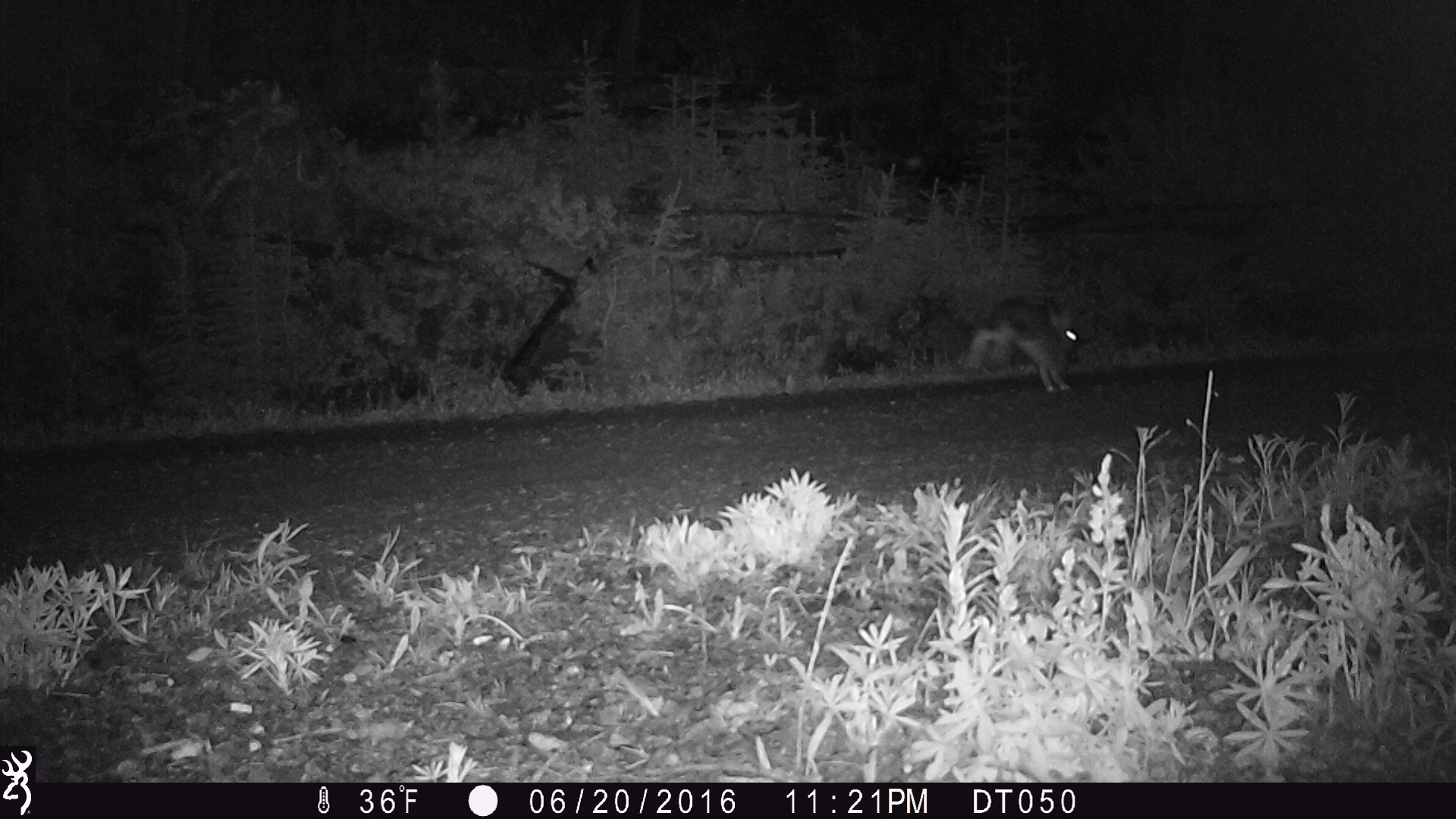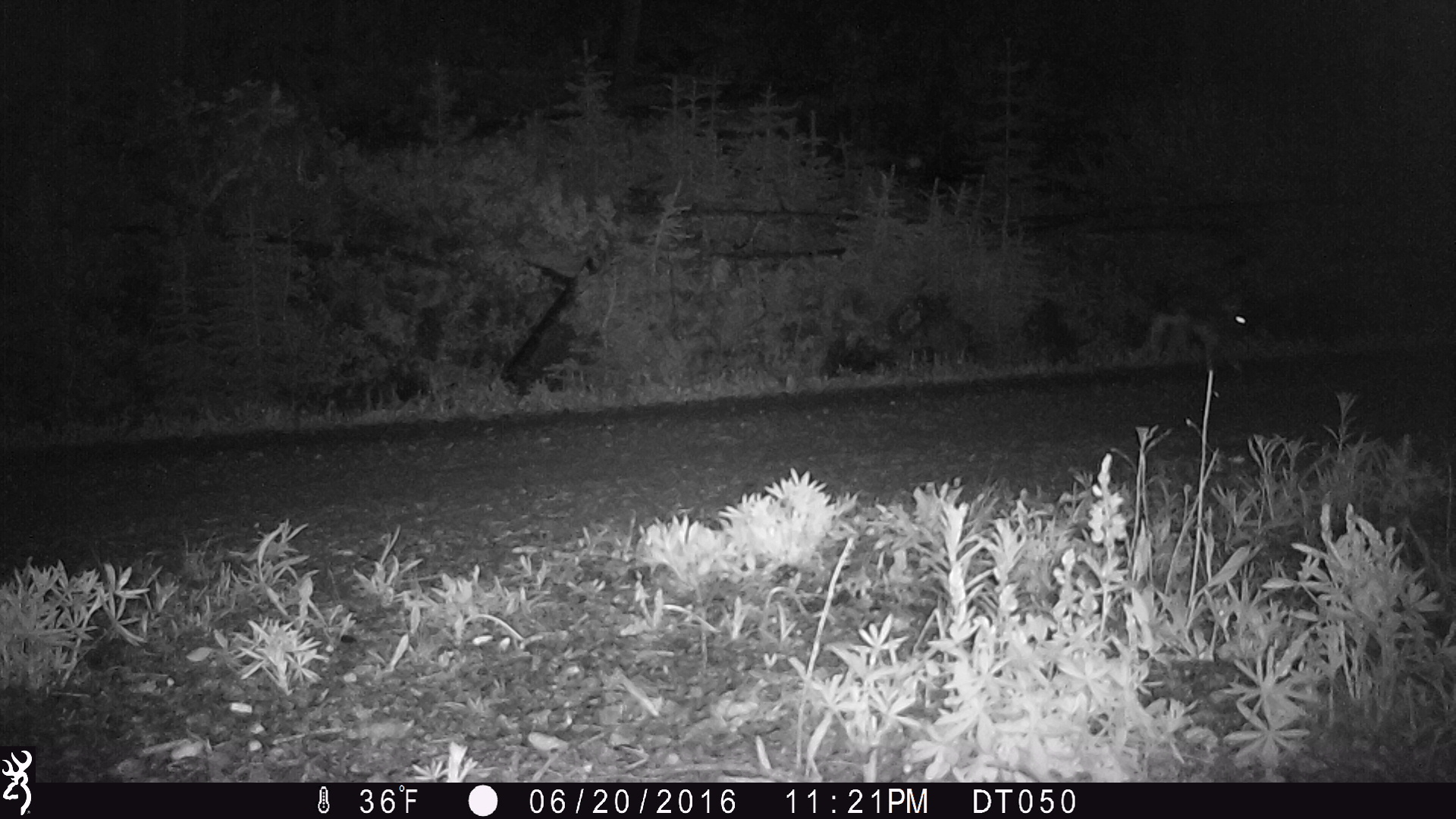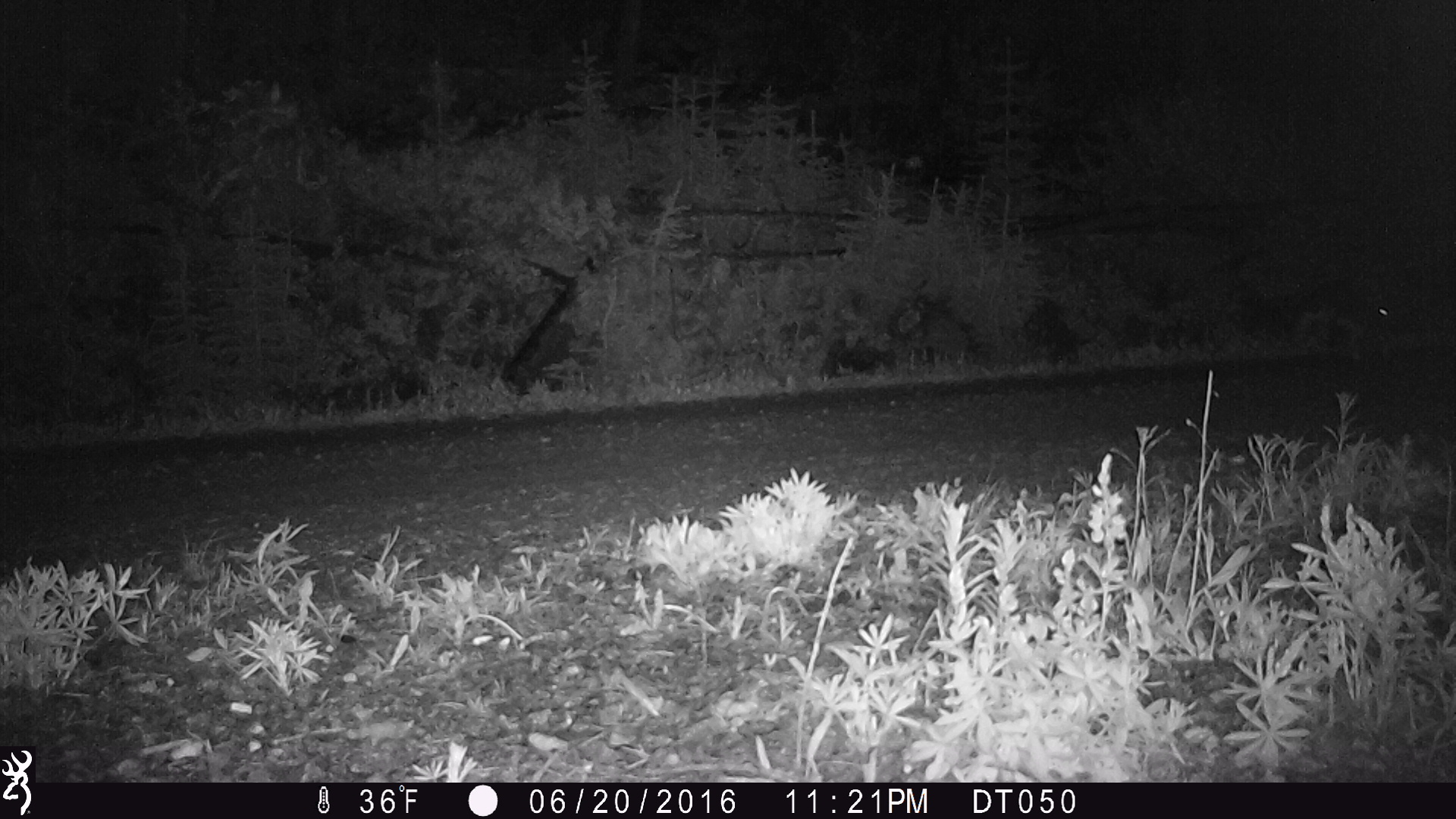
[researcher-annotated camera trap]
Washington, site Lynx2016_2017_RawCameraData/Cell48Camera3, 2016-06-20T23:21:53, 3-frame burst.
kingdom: Animalia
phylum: Chordata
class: Mammalia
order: Lagomorpha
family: Leporidae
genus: Lepus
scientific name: Lepus americanus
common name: snowshoe hare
Lepus americanus (snowshoe hare). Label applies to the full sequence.